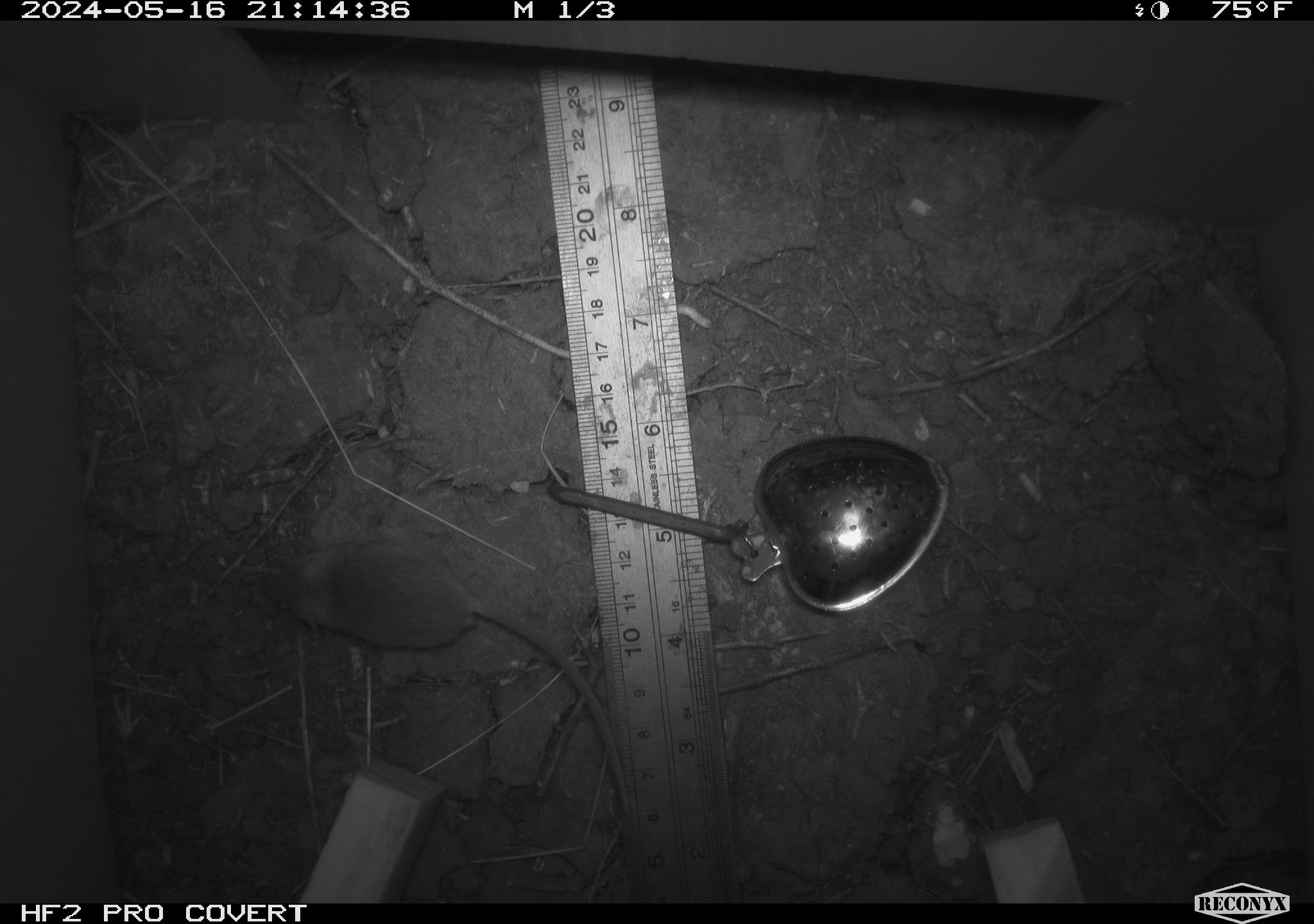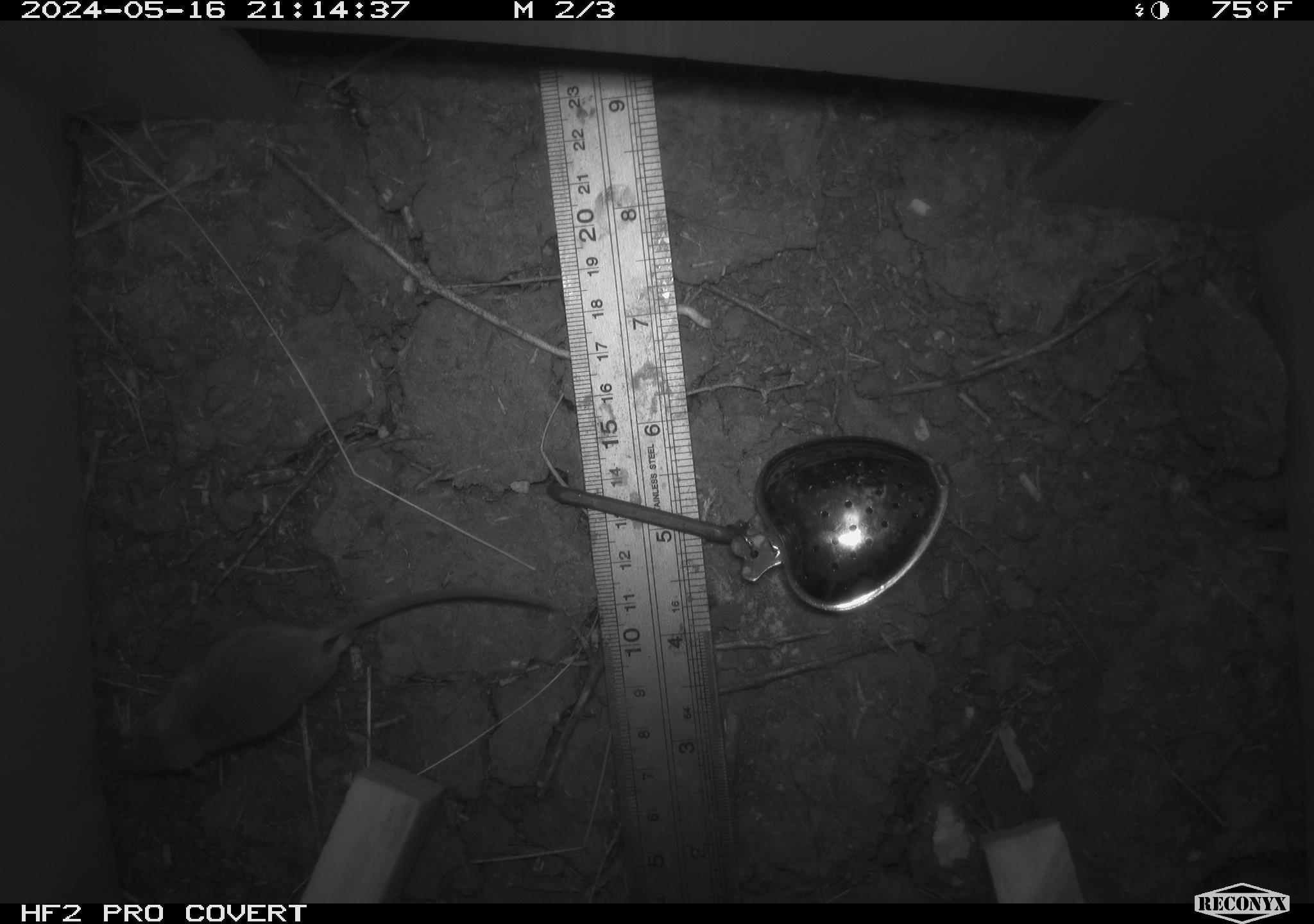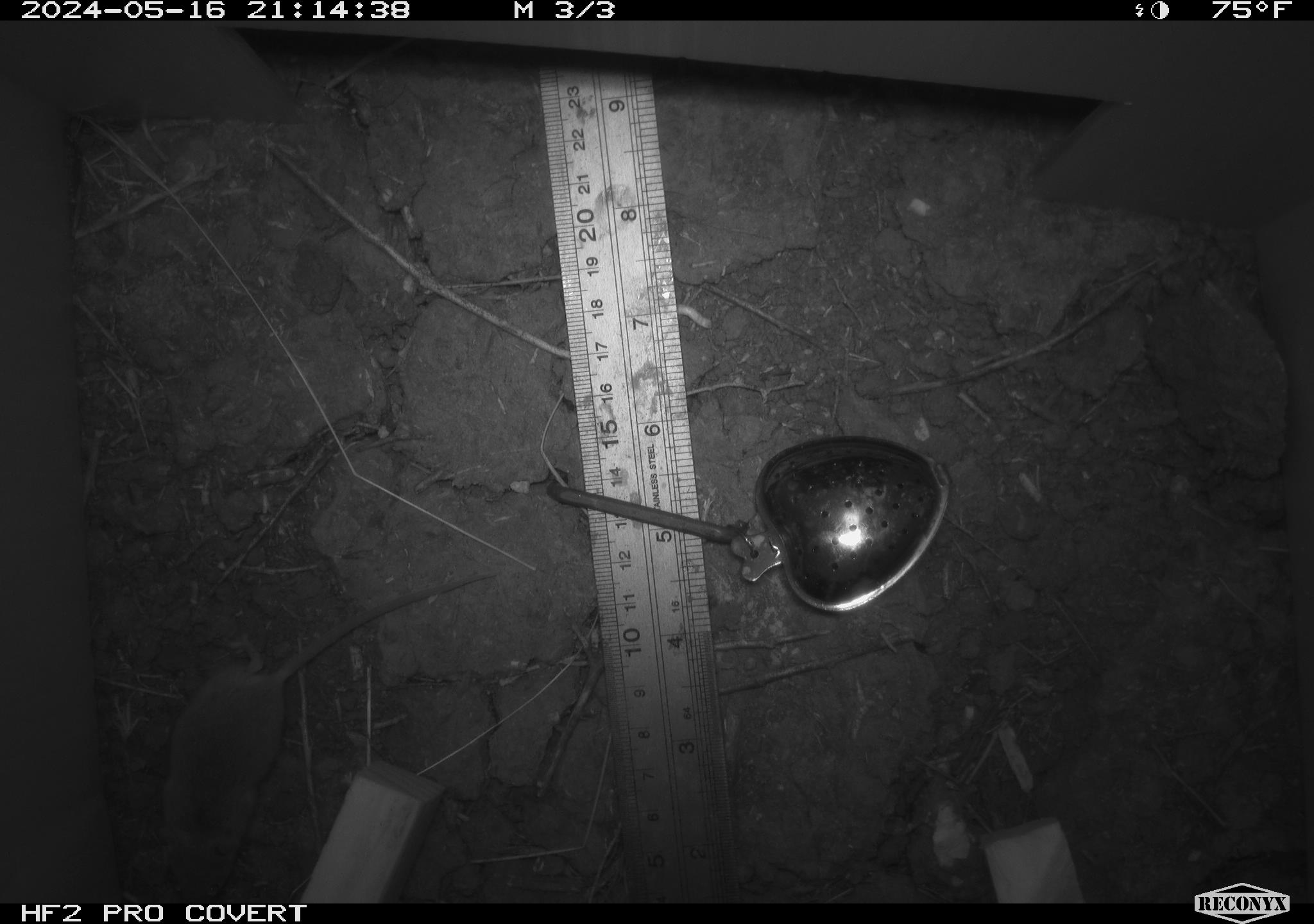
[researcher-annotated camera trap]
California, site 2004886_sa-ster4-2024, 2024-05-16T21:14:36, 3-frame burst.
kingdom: Animalia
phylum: Chordata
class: Mammalia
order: Rodentia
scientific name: Rodentia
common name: mouse species